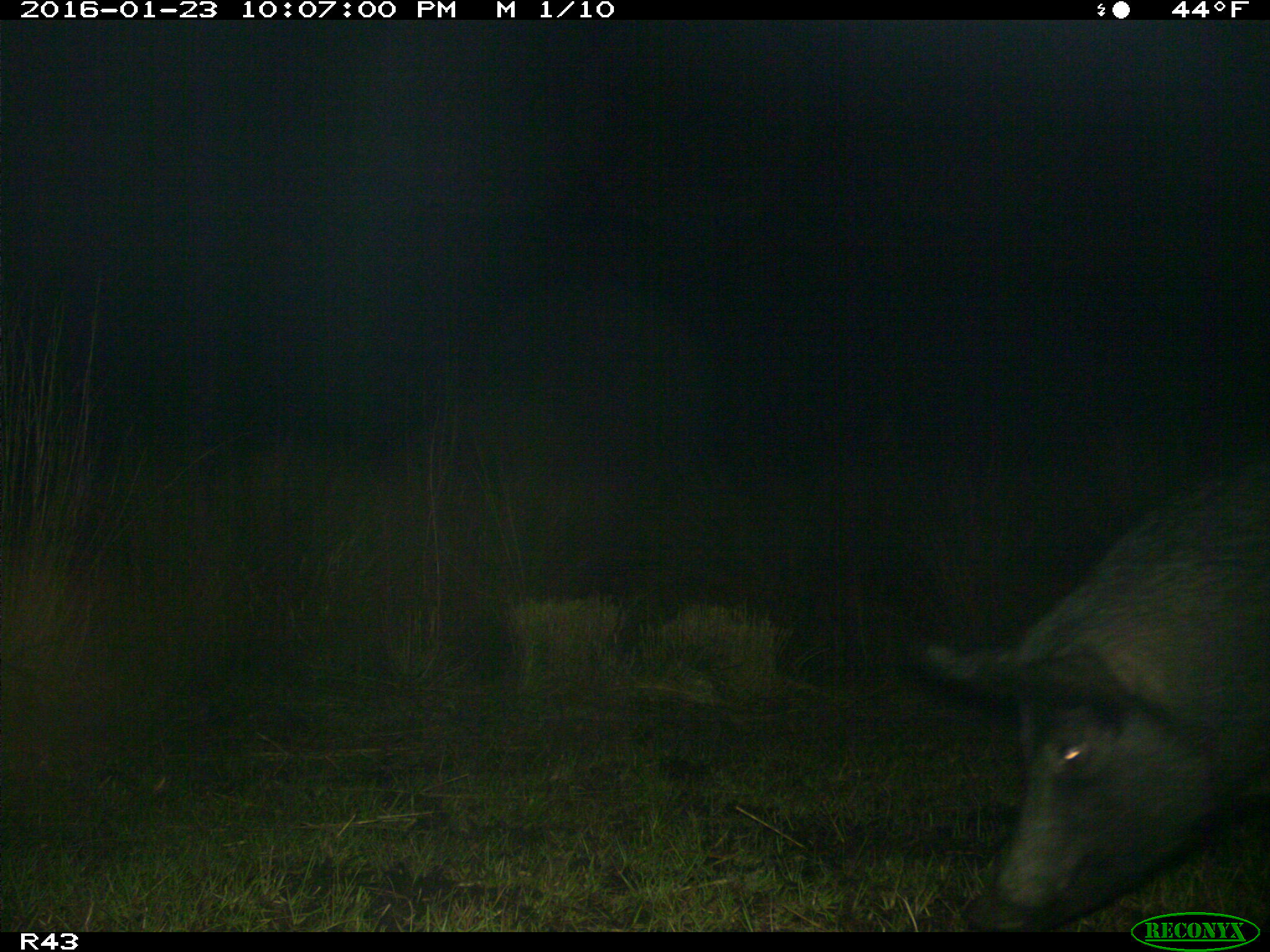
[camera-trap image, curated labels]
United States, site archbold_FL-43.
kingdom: Animalia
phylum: Chordata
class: Mammalia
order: Artiodactyla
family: Suidae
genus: Sus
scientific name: Sus scrofa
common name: wild boar